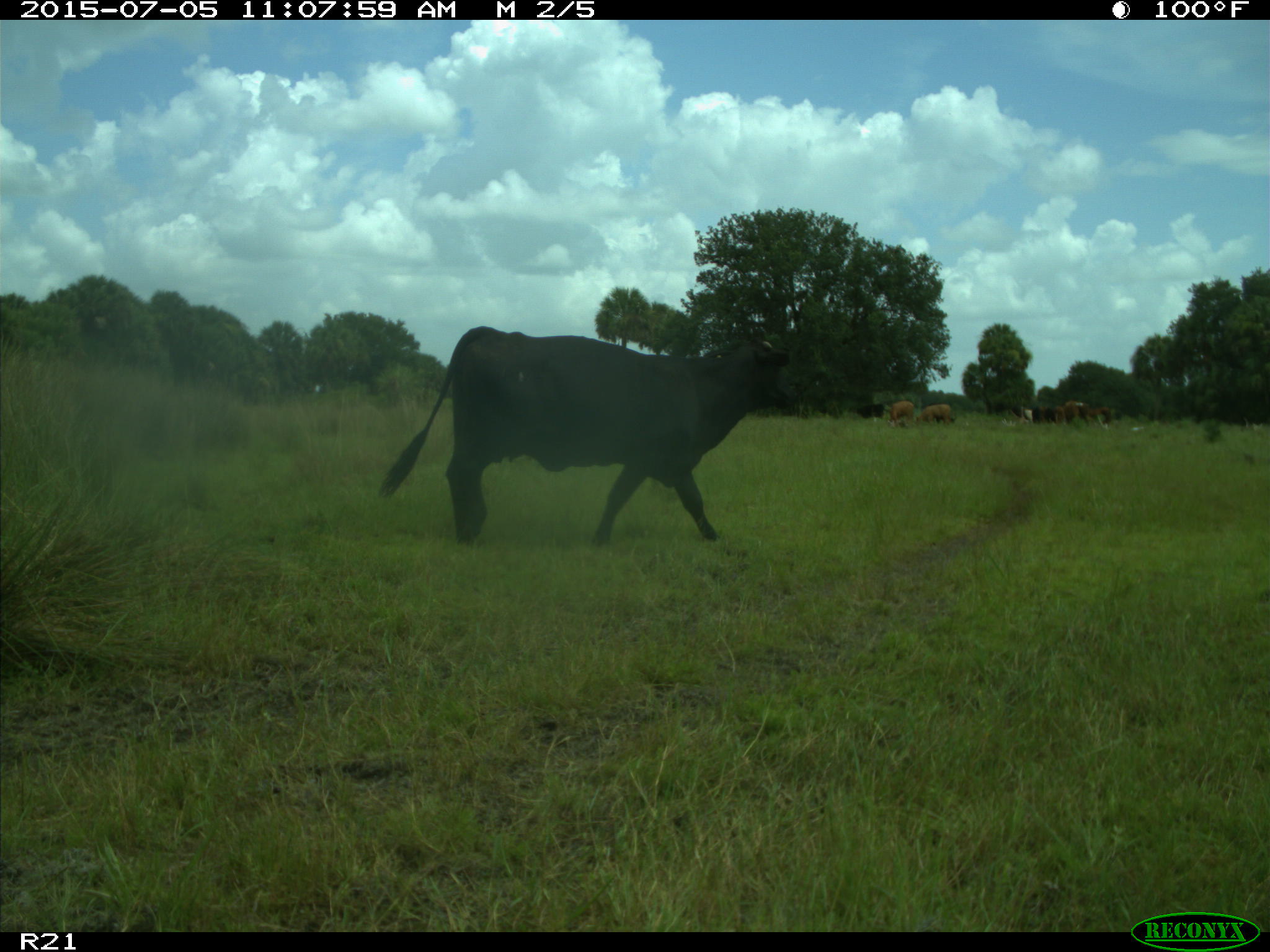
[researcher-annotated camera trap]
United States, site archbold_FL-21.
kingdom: Animalia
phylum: Chordata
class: Mammalia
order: Artiodactyla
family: Bovidae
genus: Bos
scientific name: Bos taurus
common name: domestic cow